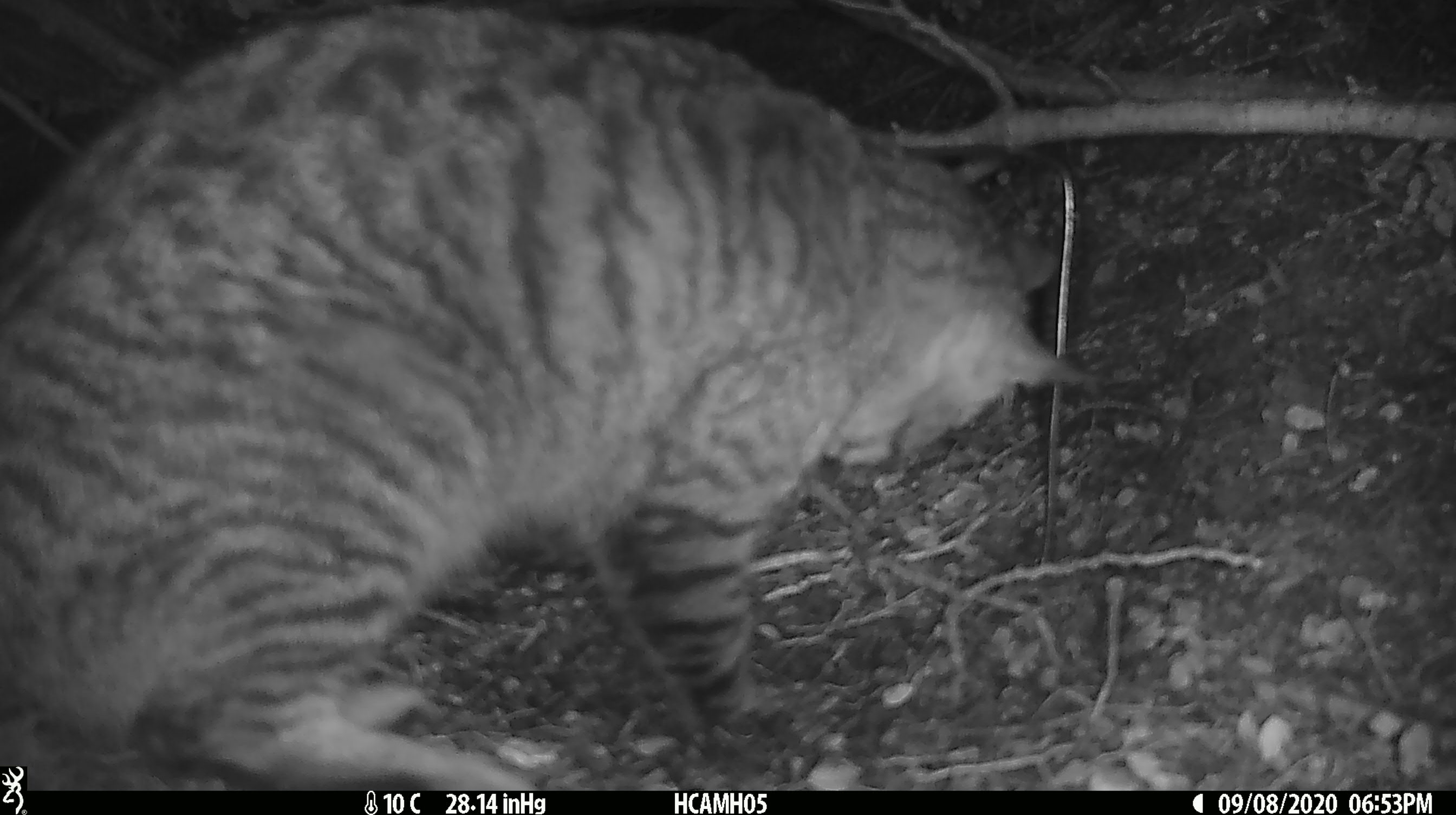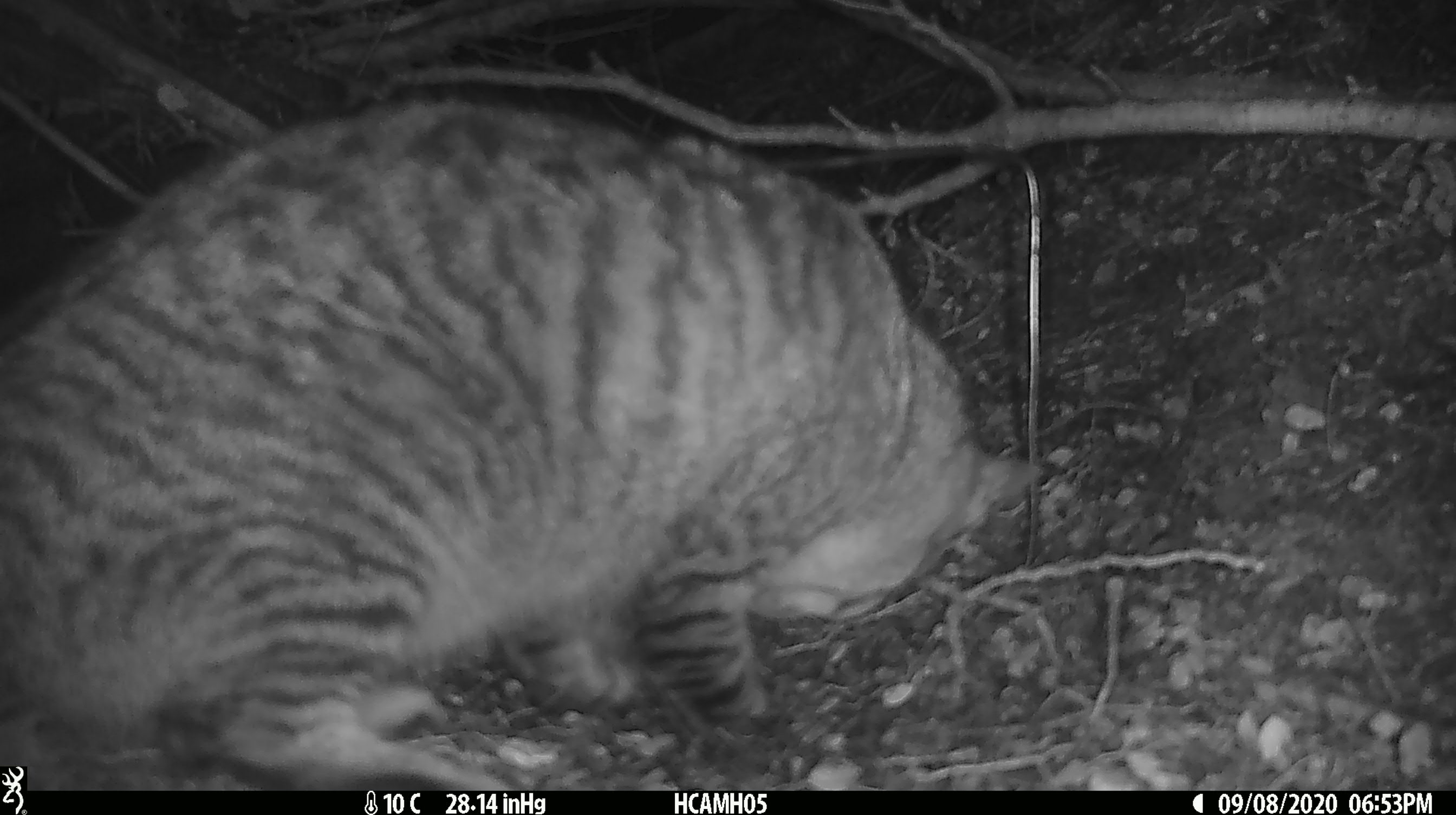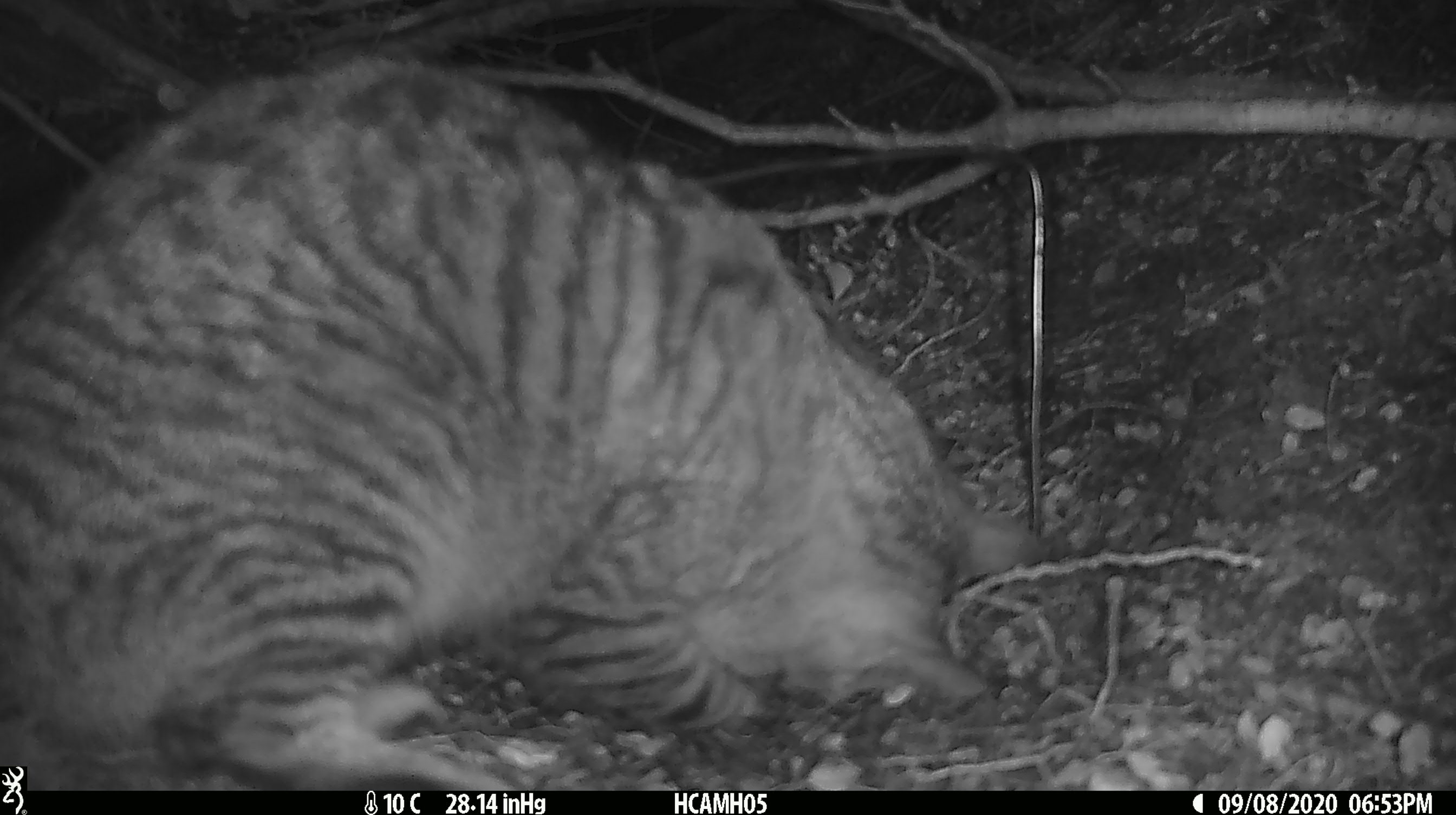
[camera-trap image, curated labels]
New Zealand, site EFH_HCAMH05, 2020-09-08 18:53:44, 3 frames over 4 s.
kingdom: Animalia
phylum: Chordata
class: Mammalia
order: Carnivora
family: Felidae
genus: Felis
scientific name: Felis catus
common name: domestic cat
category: cat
Cat (domestic cat) (Felis catus).